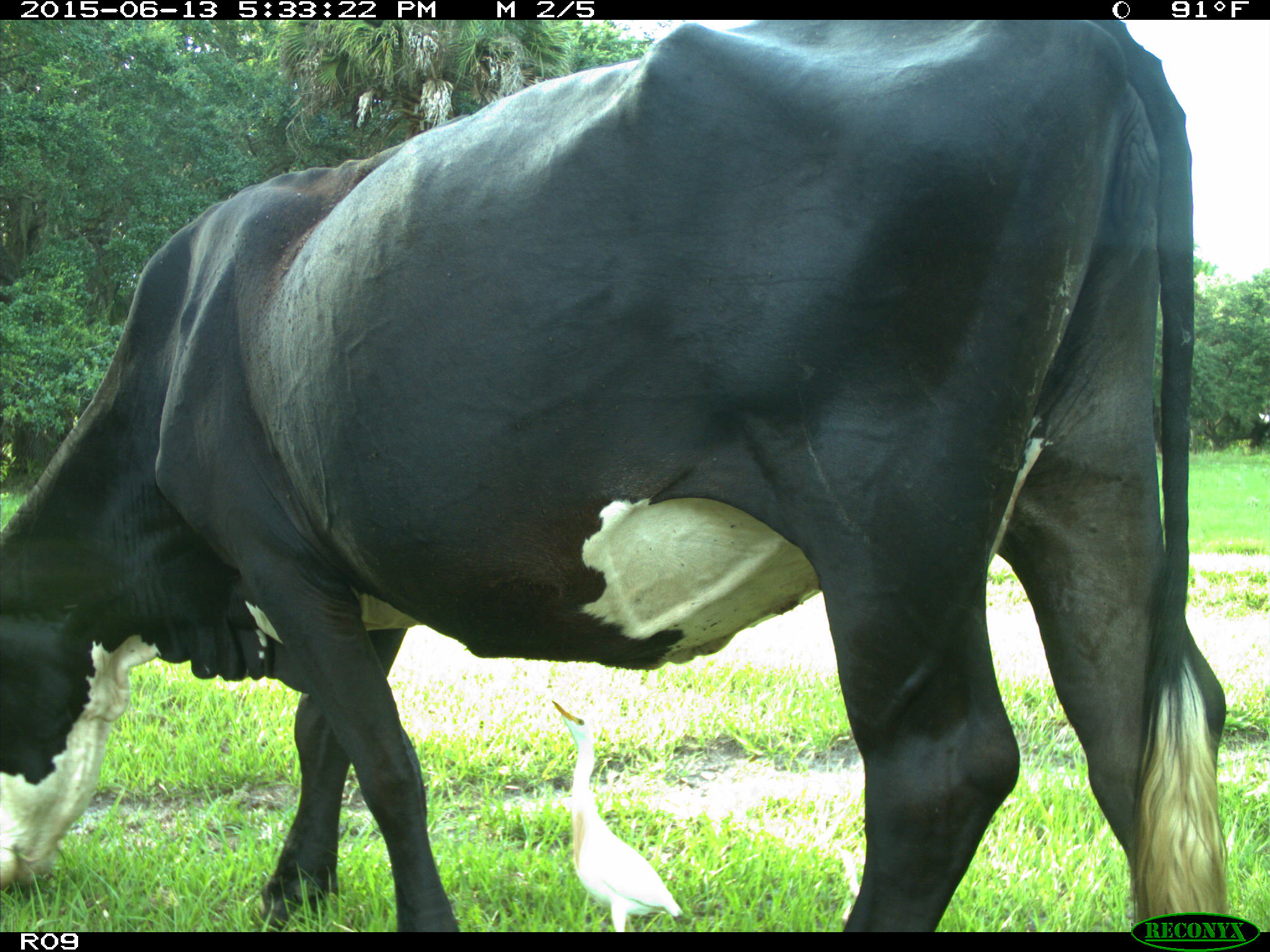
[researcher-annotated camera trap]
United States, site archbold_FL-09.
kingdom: Animalia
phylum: Chordata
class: Mammalia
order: Artiodactyla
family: Bovidae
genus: Bos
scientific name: Bos taurus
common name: domestic cow